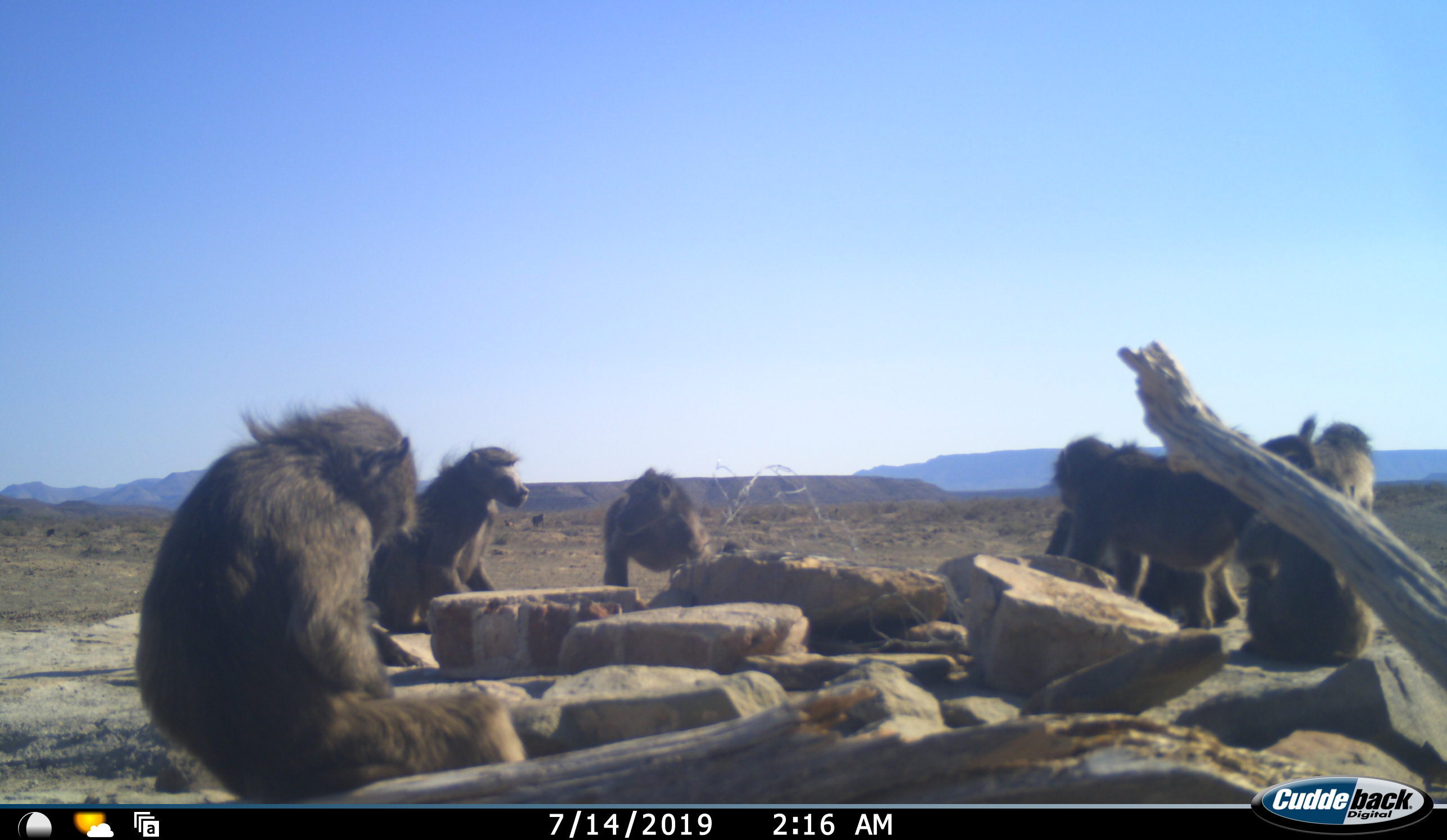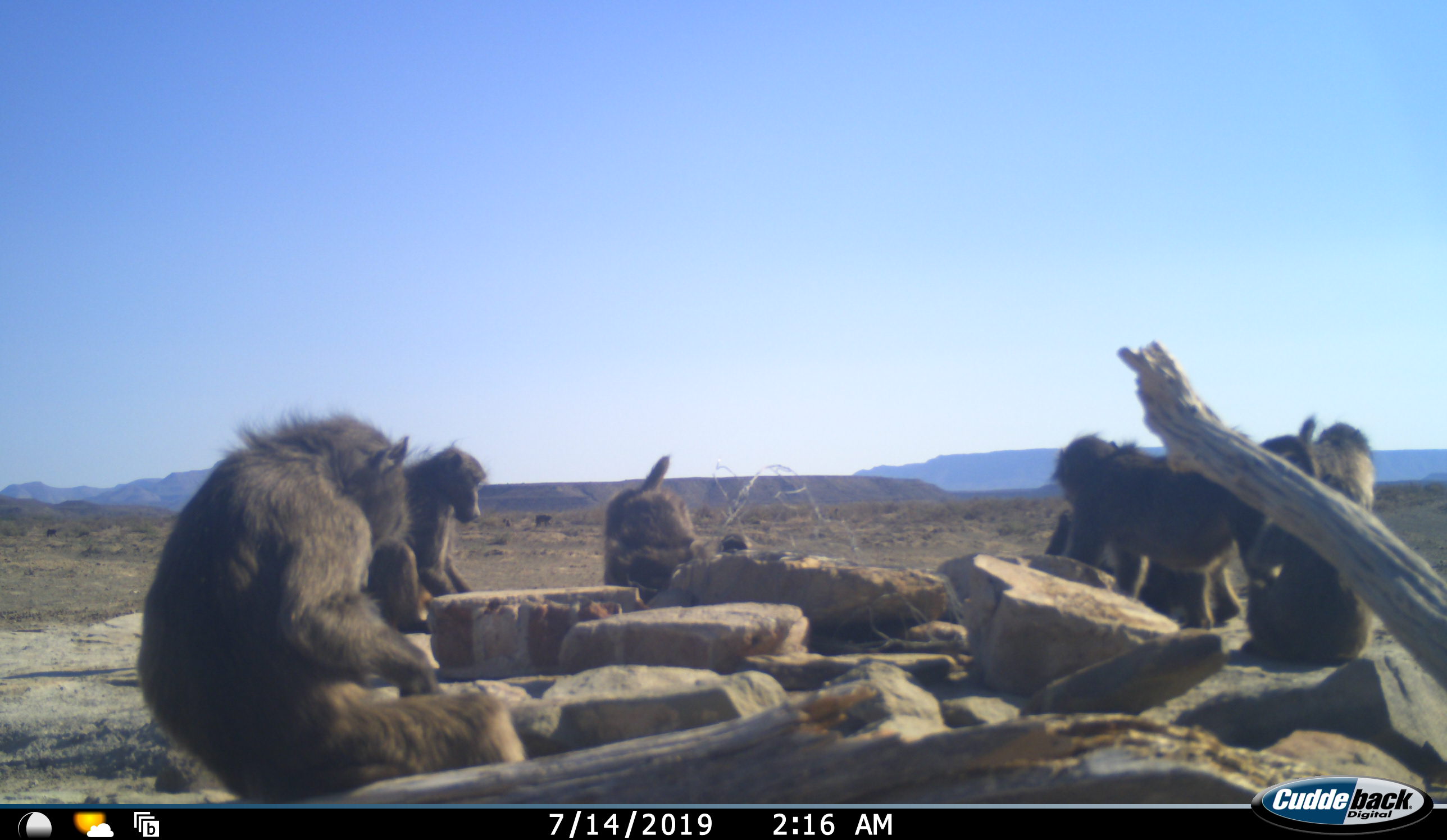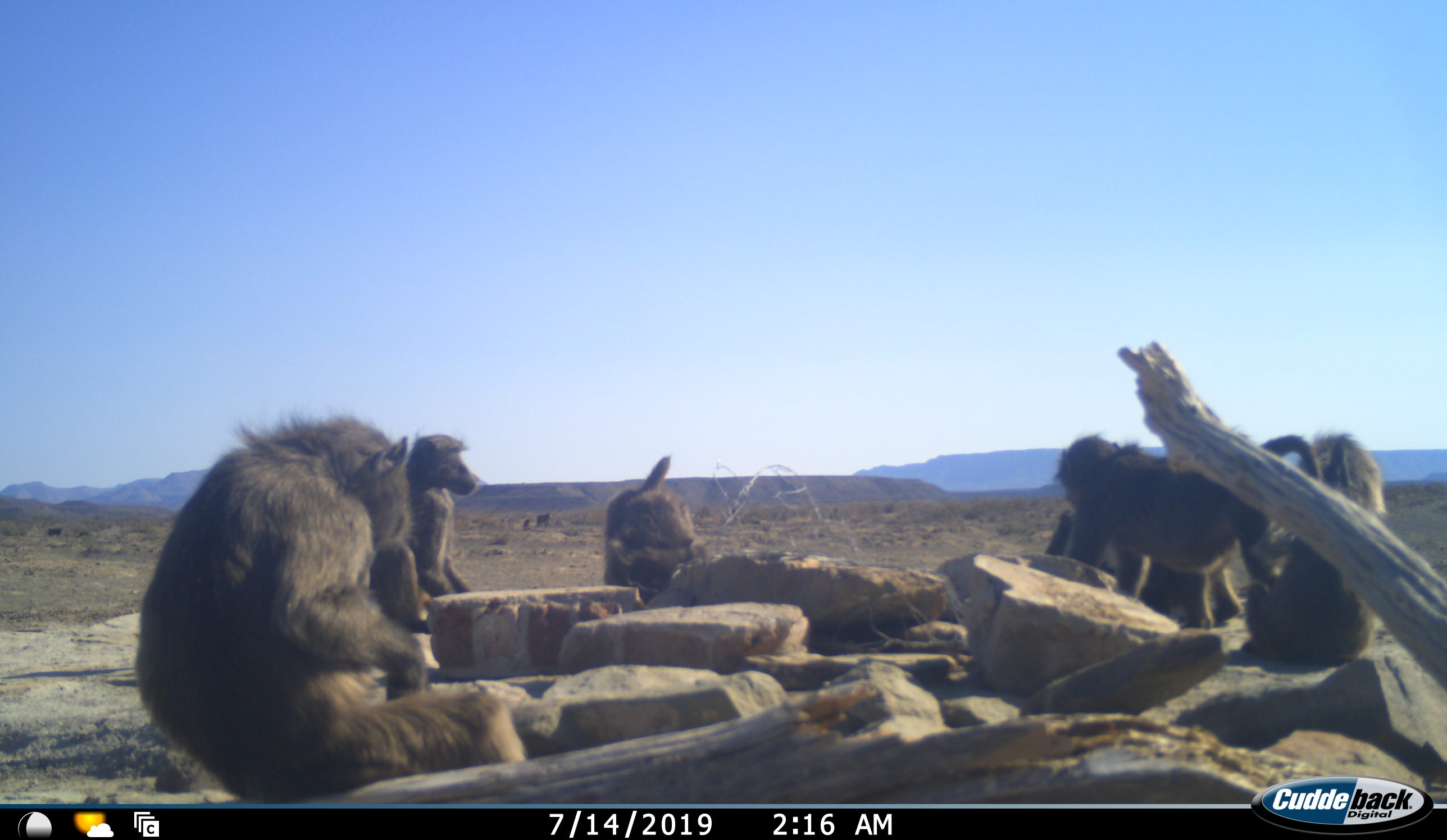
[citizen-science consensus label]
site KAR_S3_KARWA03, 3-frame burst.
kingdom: Animalia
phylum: Chordata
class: Mammalia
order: Primates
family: Cercopithecidae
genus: Papio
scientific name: Papio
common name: baboon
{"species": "baboon (Papio)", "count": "7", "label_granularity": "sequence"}